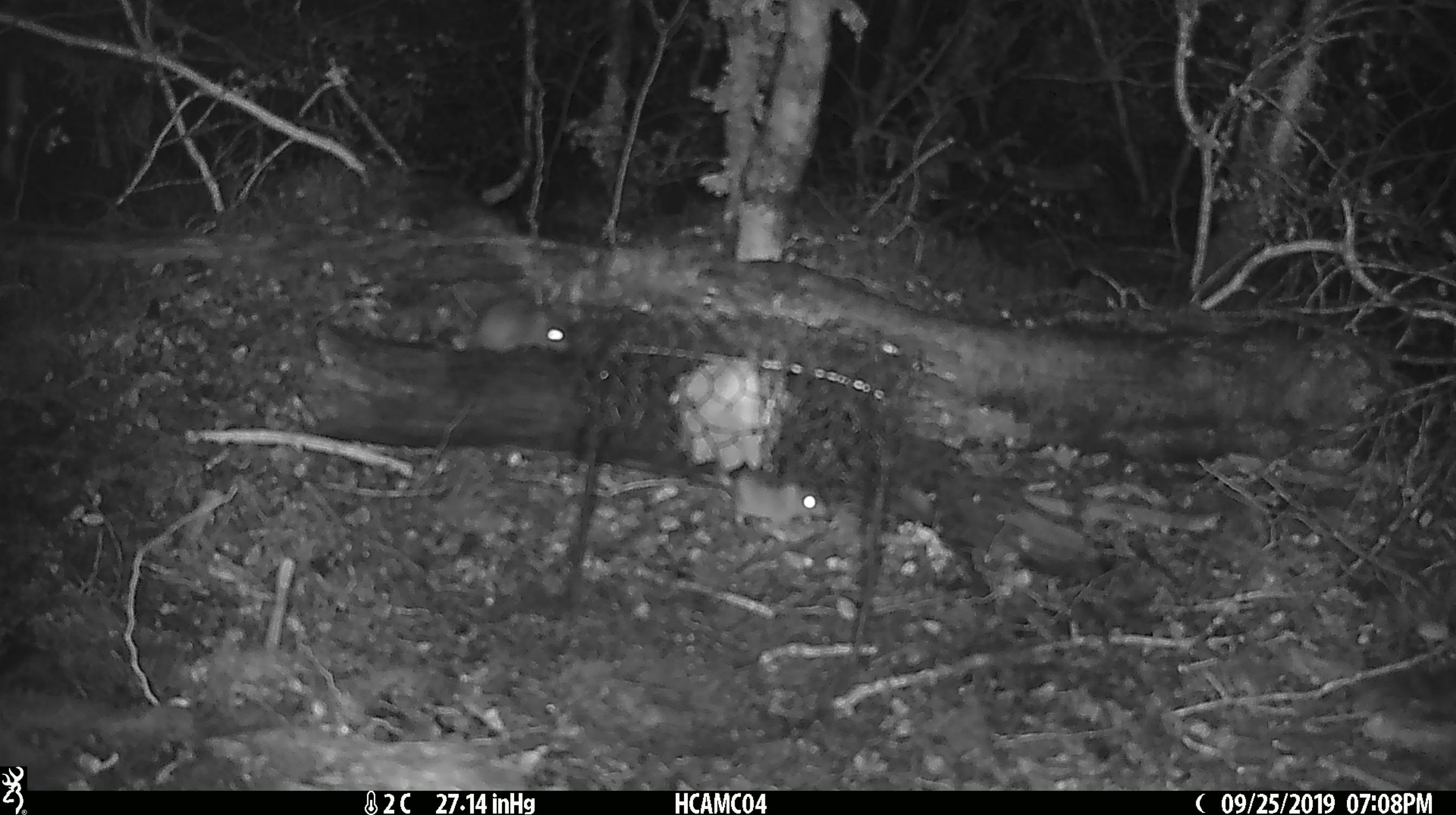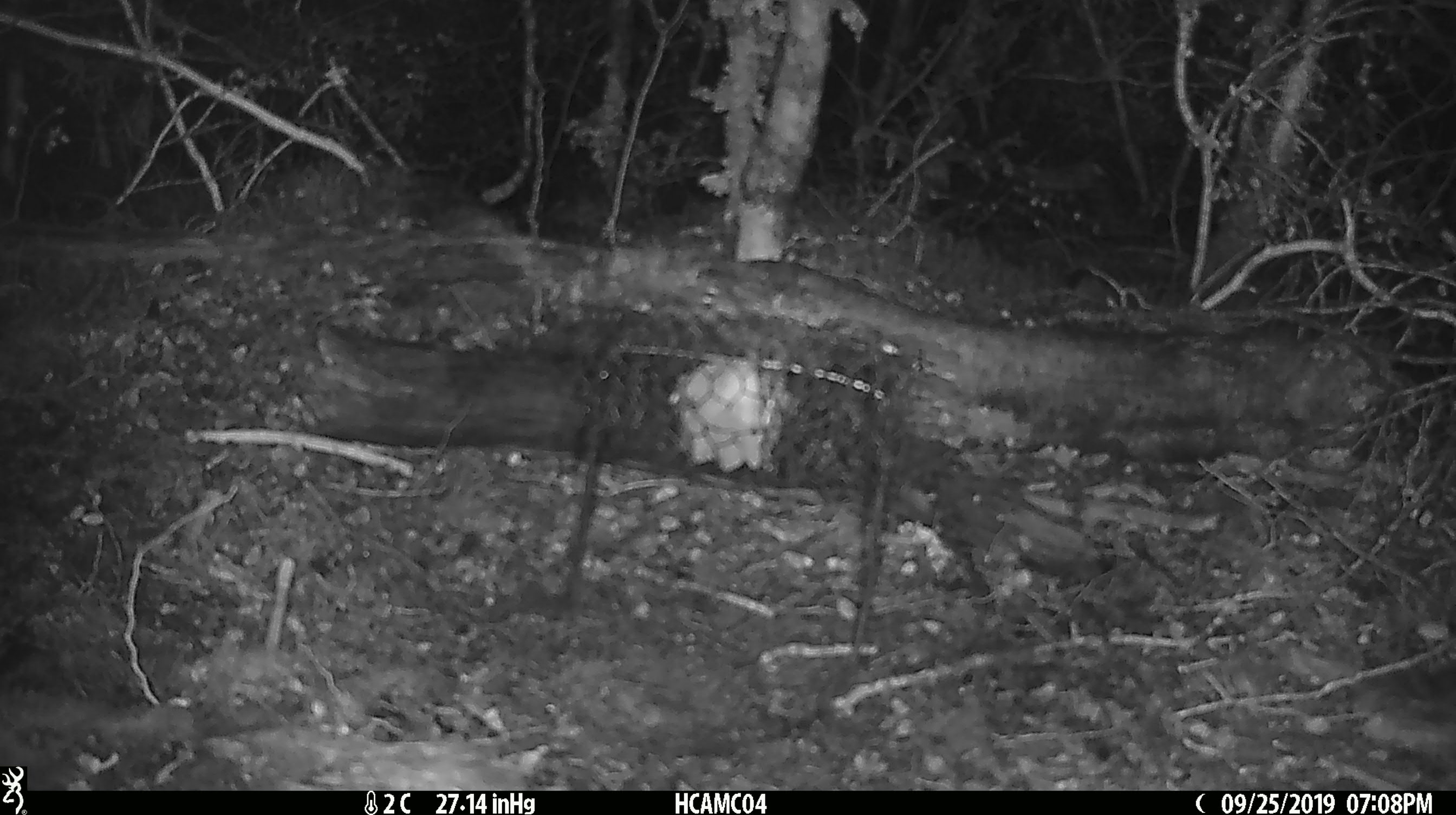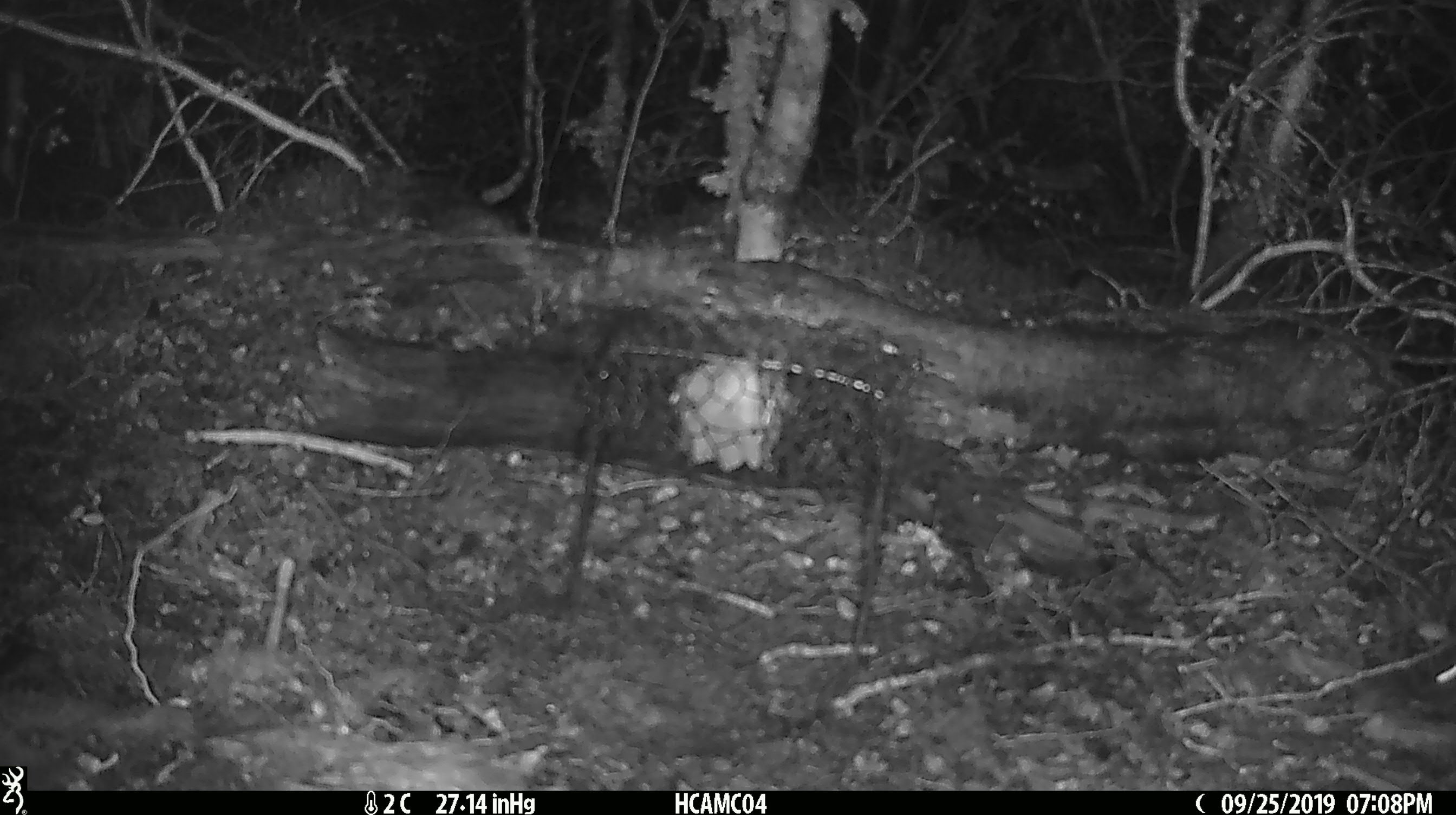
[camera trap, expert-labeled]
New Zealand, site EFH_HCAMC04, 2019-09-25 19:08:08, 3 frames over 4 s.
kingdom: Animalia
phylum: Chordata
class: Mammalia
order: Rodentia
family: Muridae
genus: Mus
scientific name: Mus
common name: mouse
Mouse (Mus).